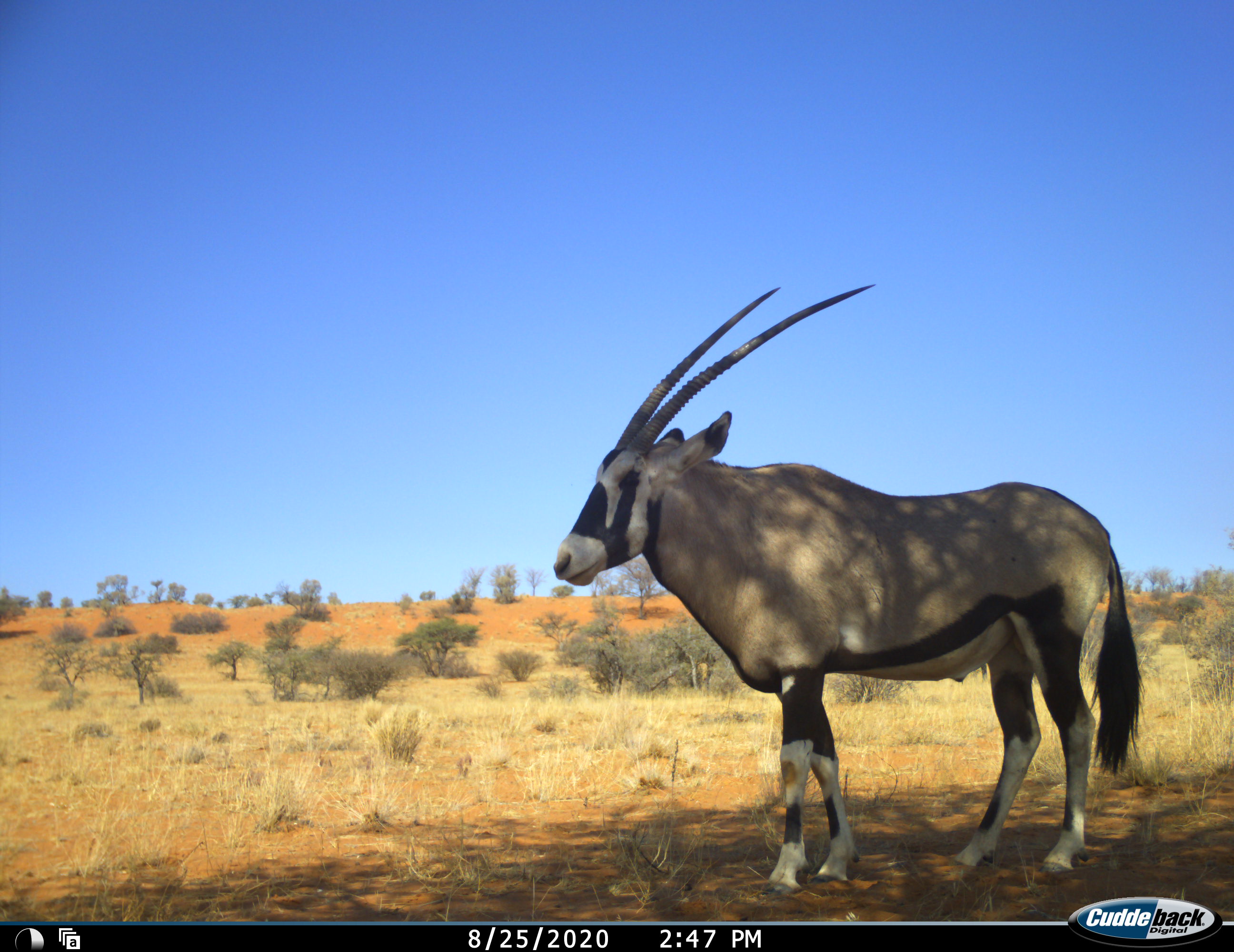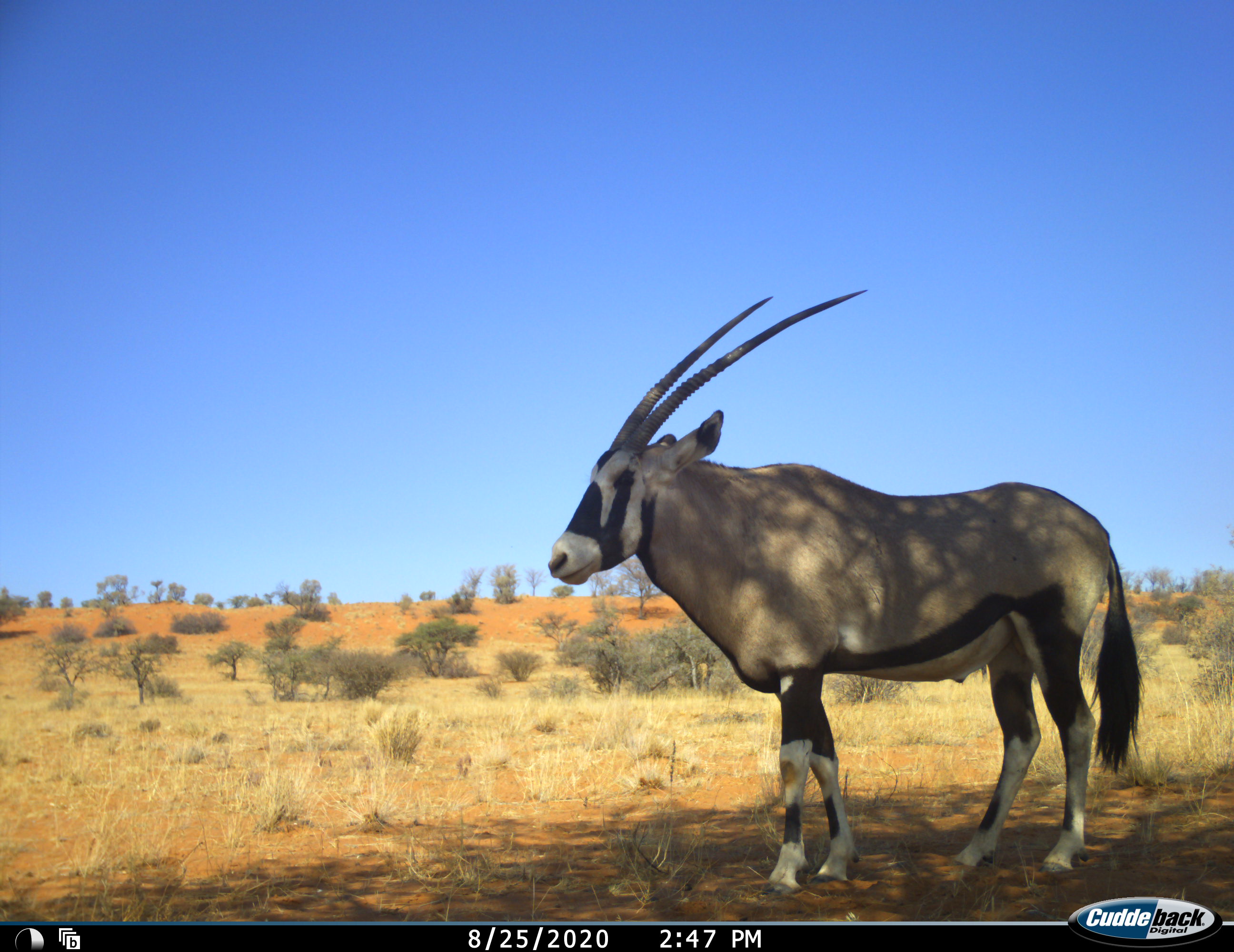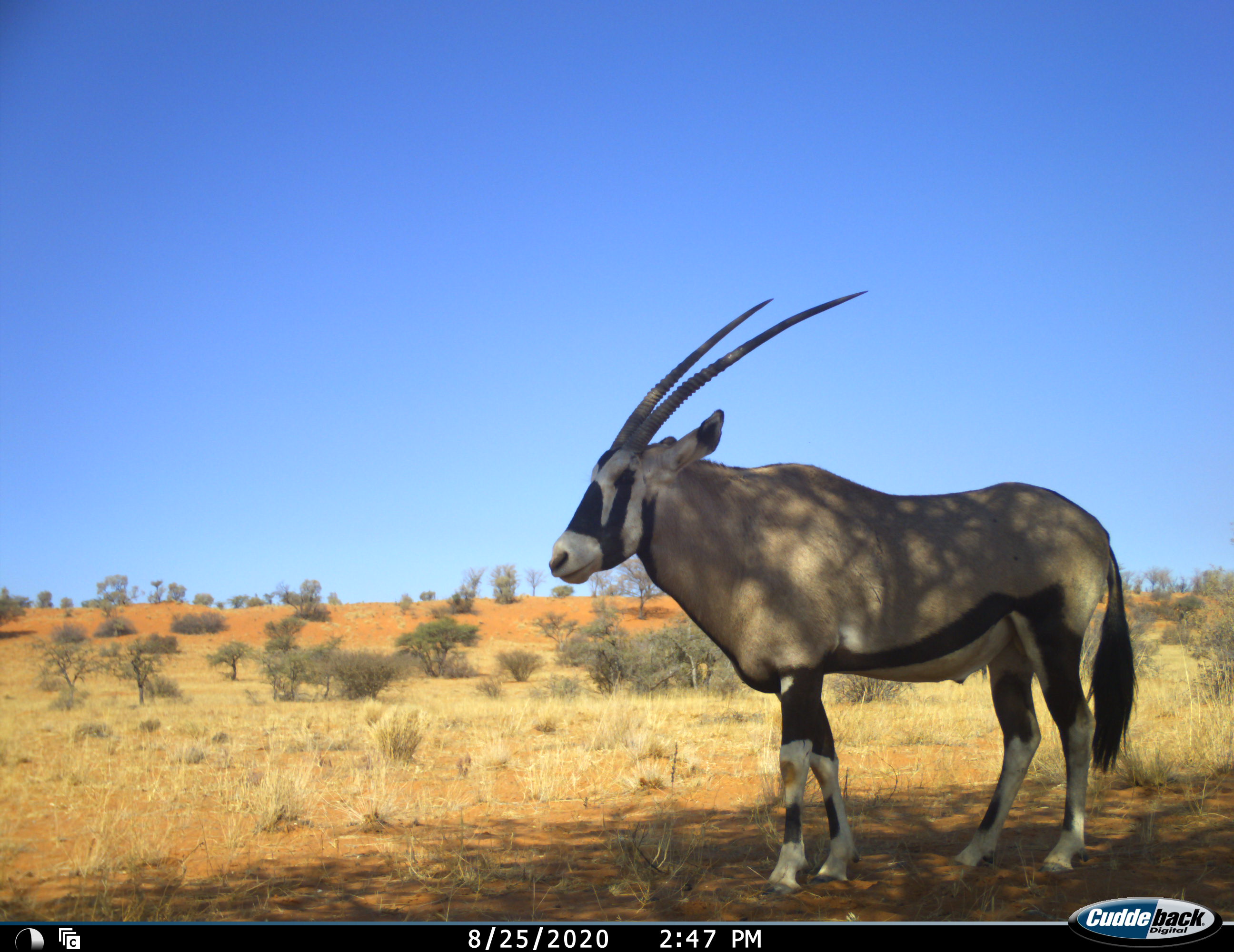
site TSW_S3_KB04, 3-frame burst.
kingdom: Animalia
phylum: Chordata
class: Mammalia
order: Artiodactyla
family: Bovidae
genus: Oryx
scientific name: Oryx gazella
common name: gemsbok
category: oryx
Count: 1.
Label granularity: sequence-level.